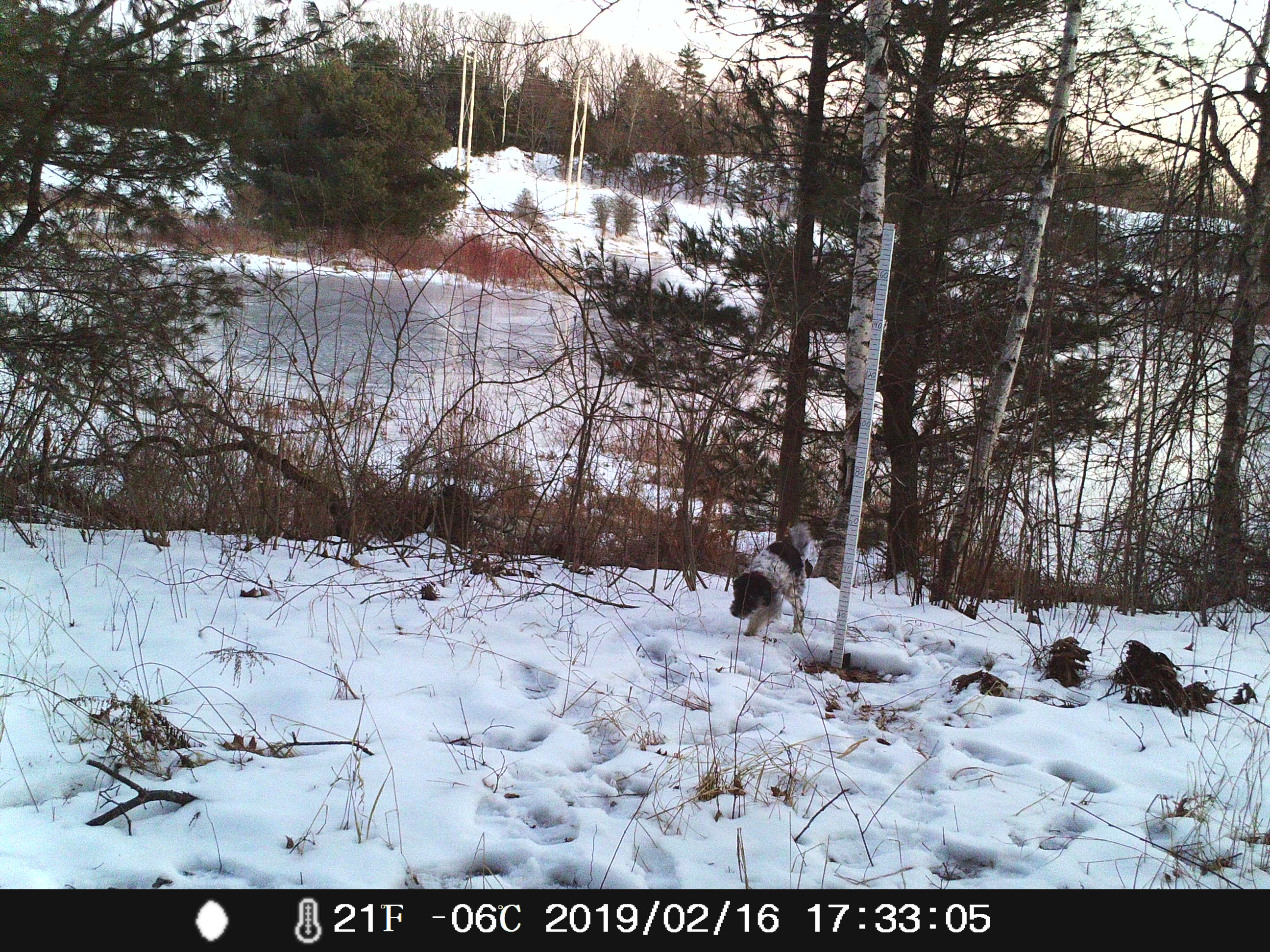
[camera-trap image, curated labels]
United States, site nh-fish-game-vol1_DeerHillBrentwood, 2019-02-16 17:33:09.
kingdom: Animalia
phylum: Chordata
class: Mammalia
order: Carnivora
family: Canidae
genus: Canis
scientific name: Canis familiaris familiaris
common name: domestic dog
Domestic dog (Canis familiaris familiaris).